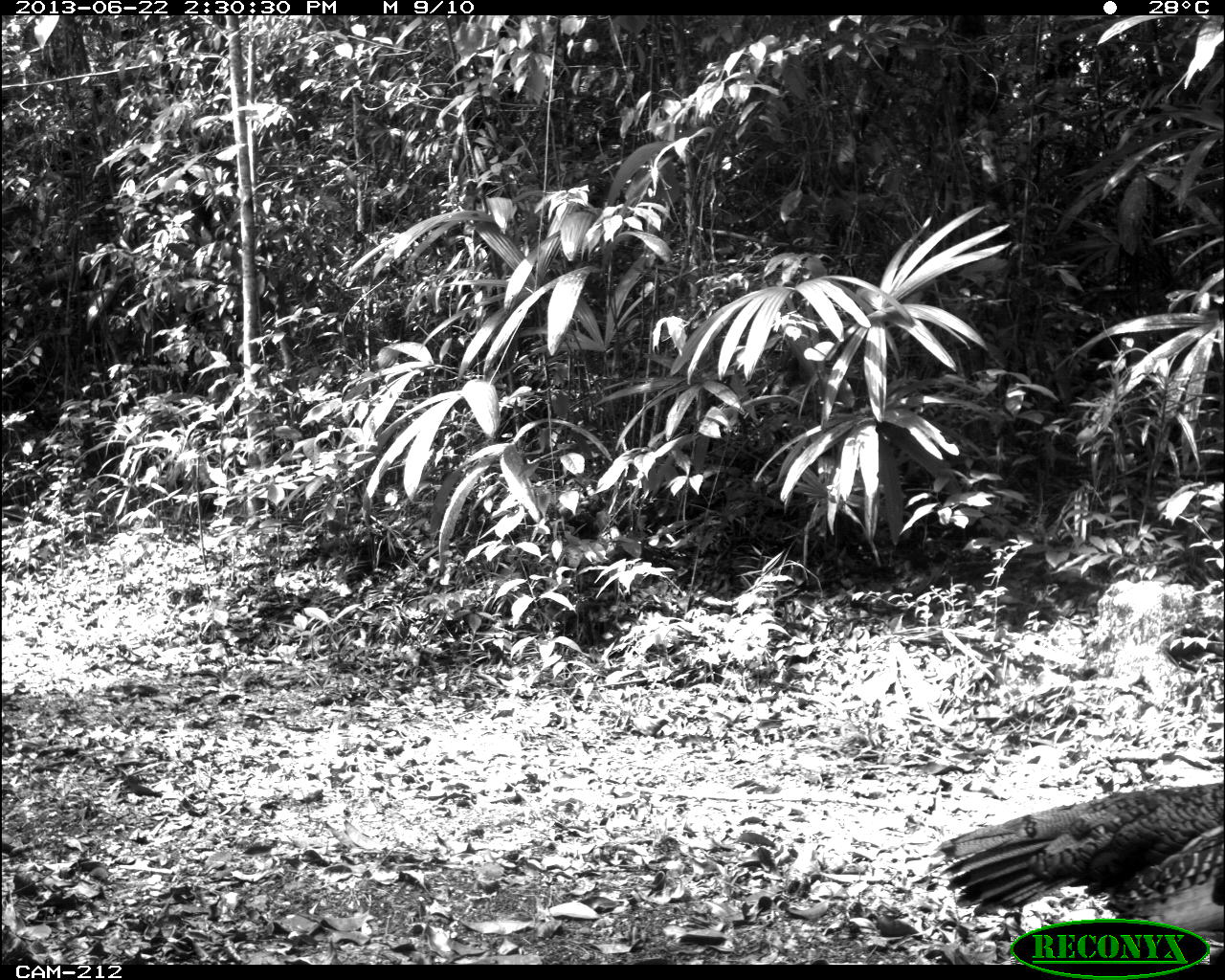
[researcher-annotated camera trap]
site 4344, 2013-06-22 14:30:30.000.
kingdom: Animalia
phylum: Chordata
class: Aves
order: Galliformes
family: Phasianidae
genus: Meleagris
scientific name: Meleagris ocellata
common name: ocellated turkey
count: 2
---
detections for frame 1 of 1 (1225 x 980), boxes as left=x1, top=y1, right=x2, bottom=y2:
meleagris ocellata: left=939, top=783, right=1225, bottom=942